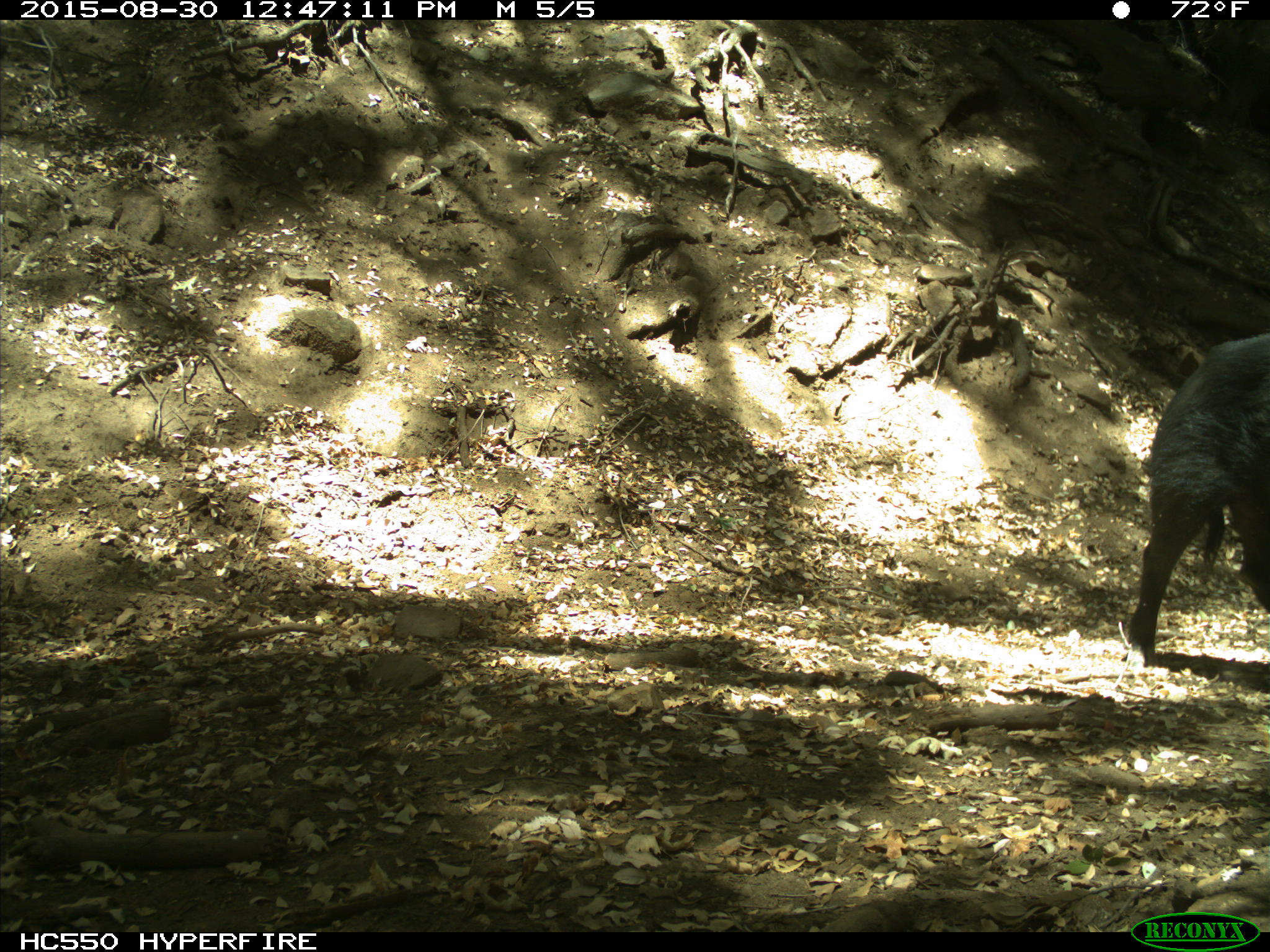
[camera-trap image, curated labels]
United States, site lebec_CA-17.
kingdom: Animalia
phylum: Chordata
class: Mammalia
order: Artiodactyla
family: Suidae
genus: Sus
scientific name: Sus scrofa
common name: wild boar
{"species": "Sus scrofa (wild boar)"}